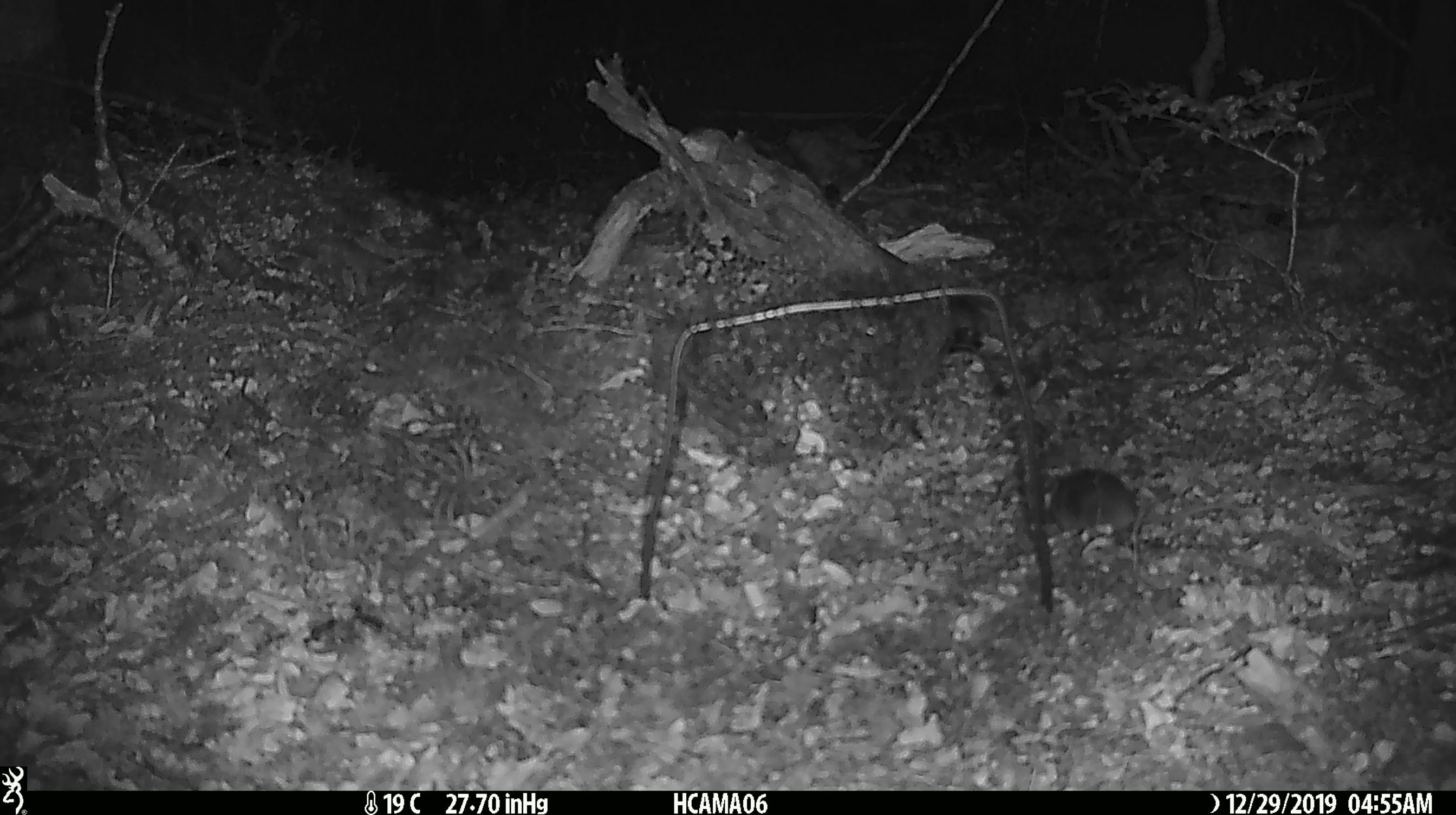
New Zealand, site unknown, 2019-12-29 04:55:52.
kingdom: Animalia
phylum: Chordata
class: Mammalia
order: Rodentia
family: Muridae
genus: Mus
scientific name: Mus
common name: mouse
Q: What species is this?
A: Mouse (Mus).